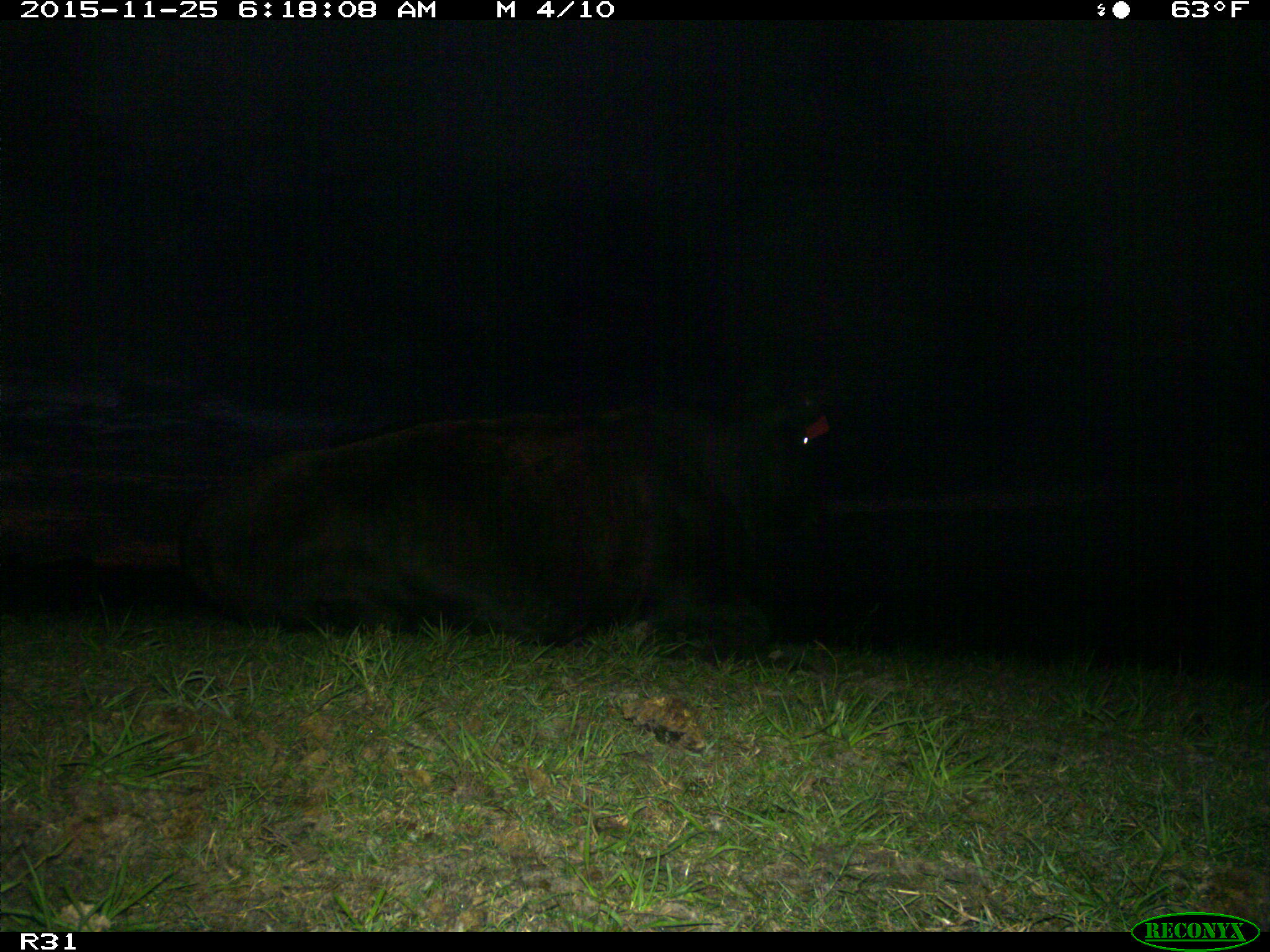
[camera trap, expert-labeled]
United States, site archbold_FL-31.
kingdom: Animalia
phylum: Chordata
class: Mammalia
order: Artiodactyla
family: Bovidae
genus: Bos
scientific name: Bos taurus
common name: domestic cow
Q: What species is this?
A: Bos taurus (domestic cow).